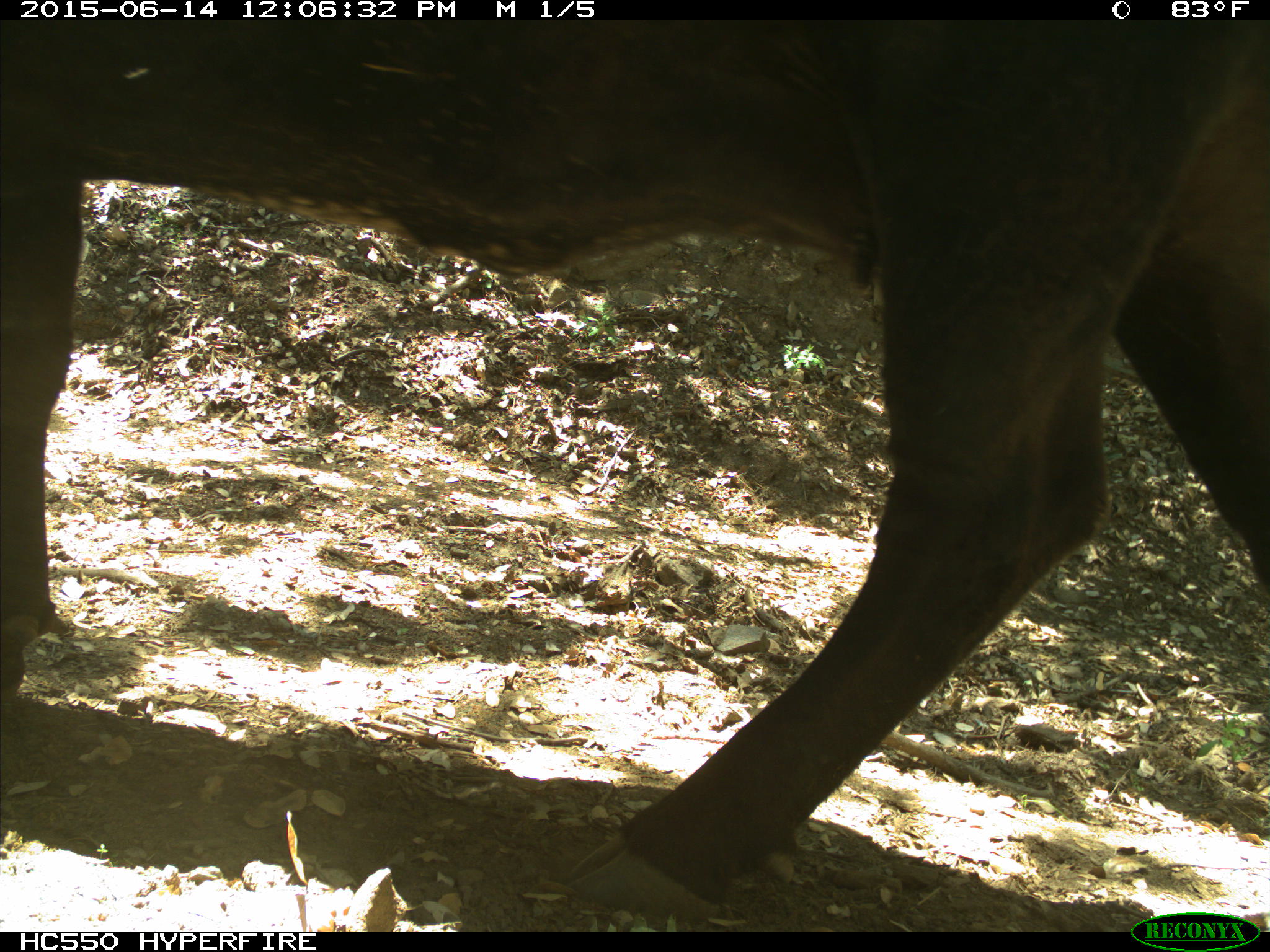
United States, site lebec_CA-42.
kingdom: Animalia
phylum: Chordata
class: Mammalia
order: Artiodactyla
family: Bovidae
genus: Bos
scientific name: Bos taurus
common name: domestic cow